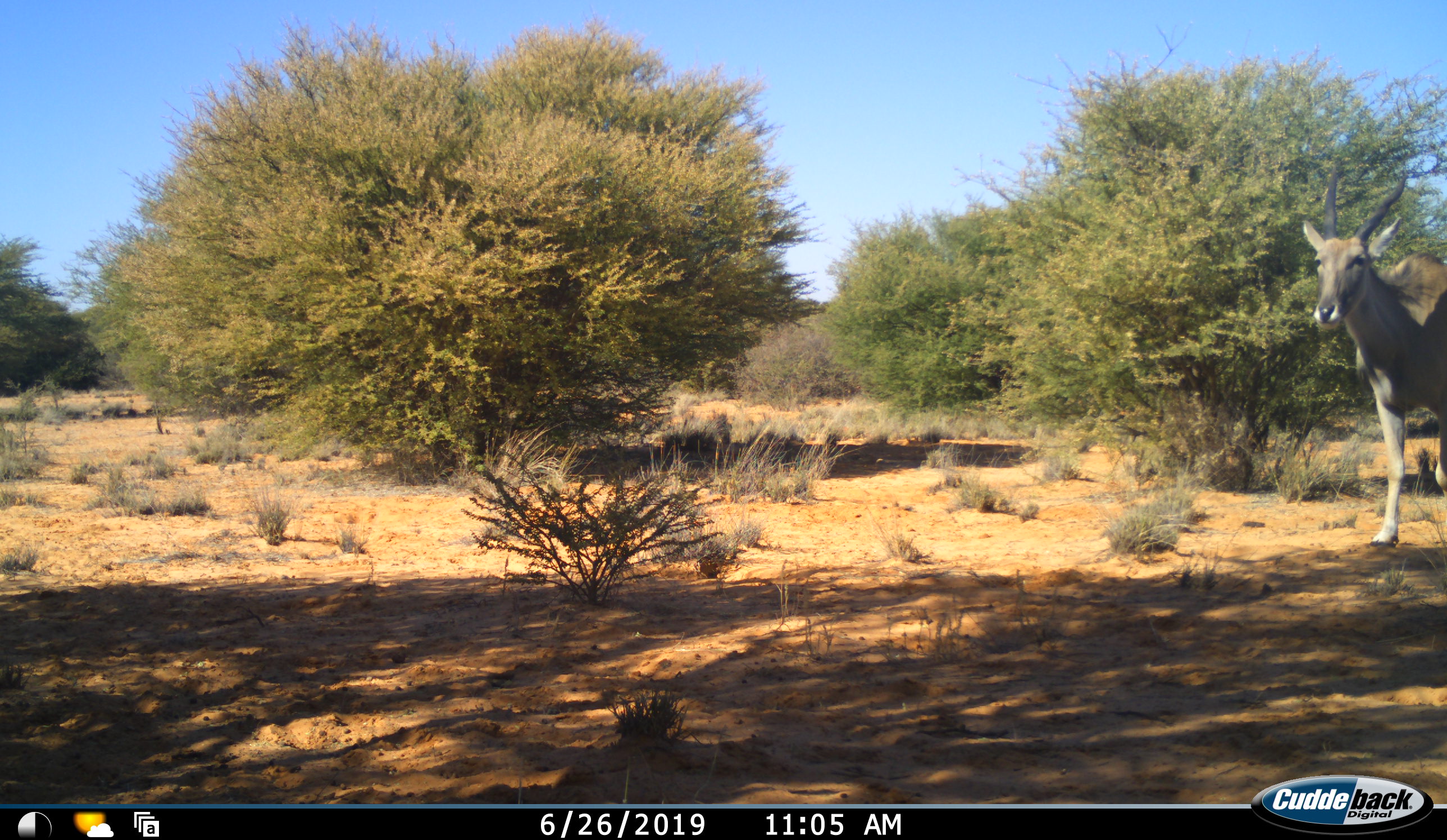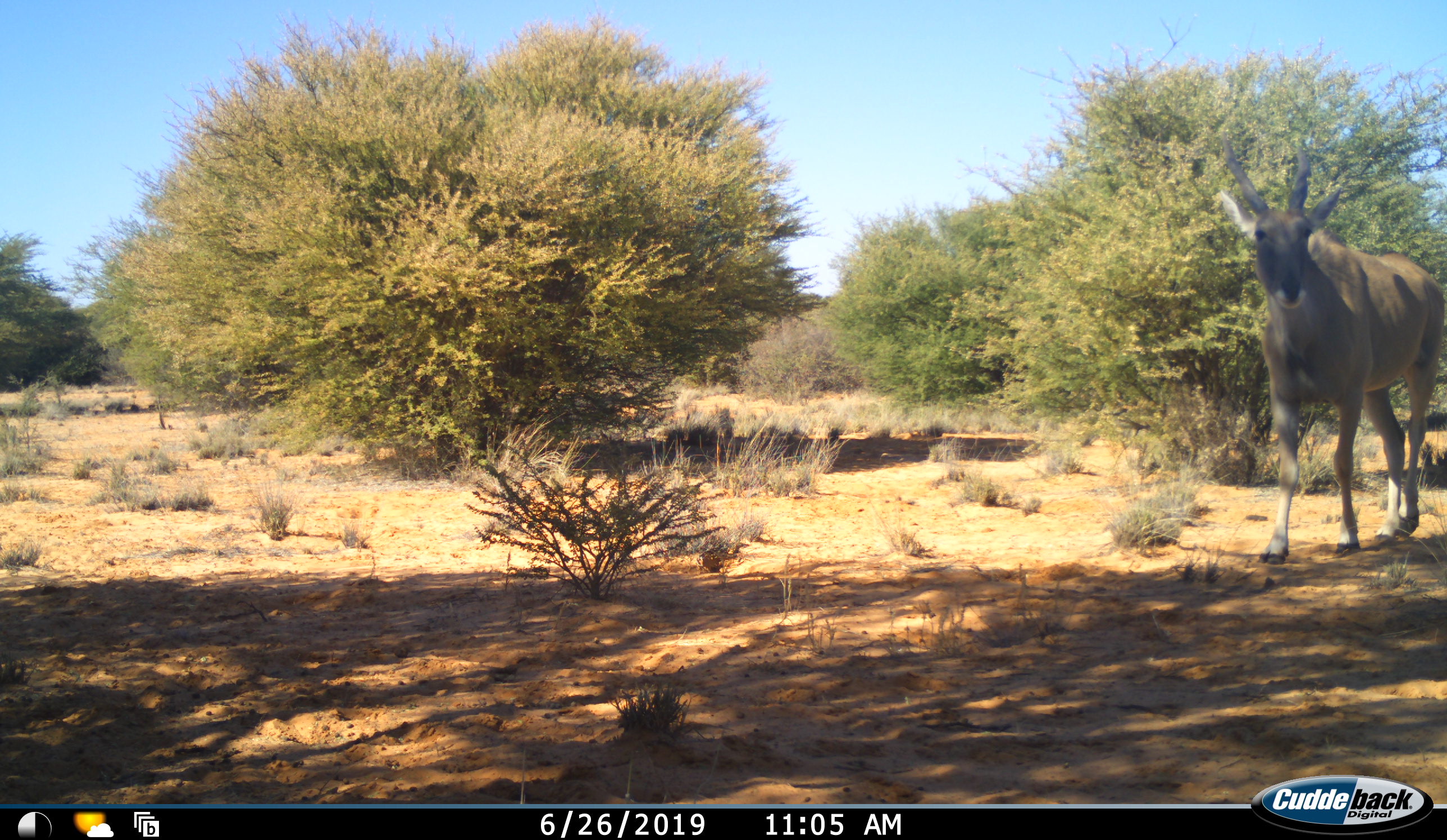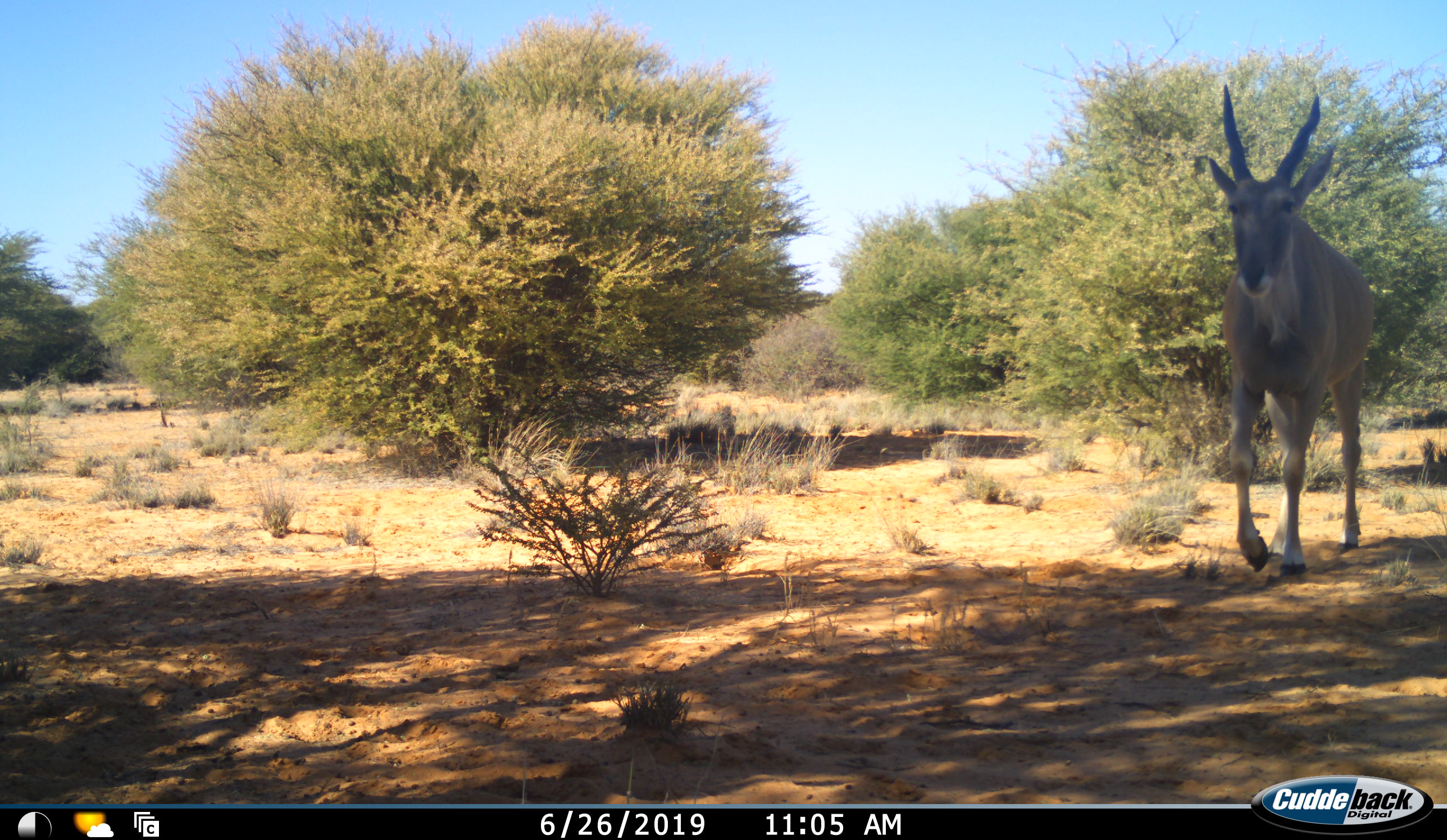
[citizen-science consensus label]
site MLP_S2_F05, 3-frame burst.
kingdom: Animalia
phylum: Chordata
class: Mammalia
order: Artiodactyla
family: Bovidae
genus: Tragelaphus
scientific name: Tragelaphus oryx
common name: eland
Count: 1.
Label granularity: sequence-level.